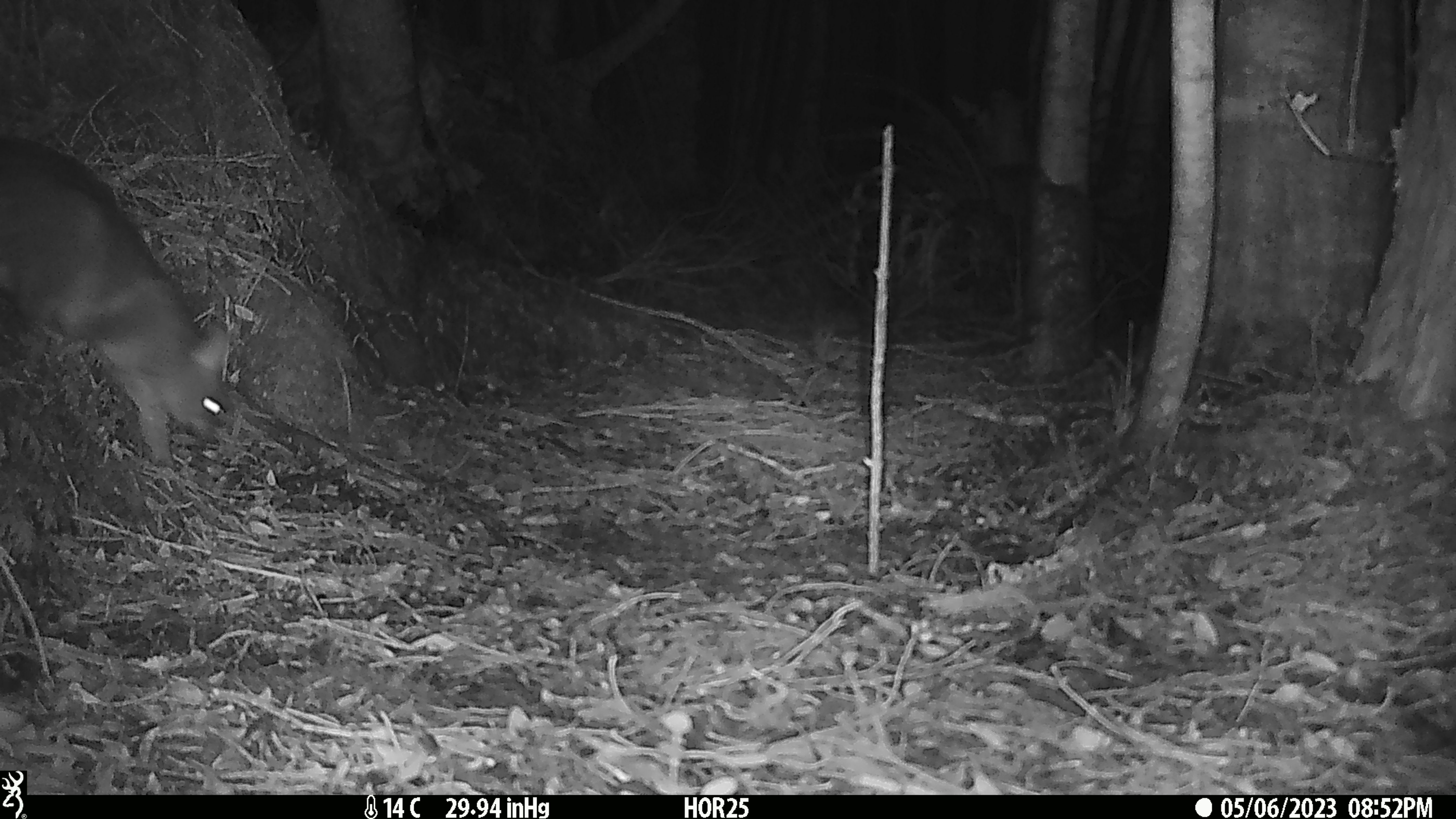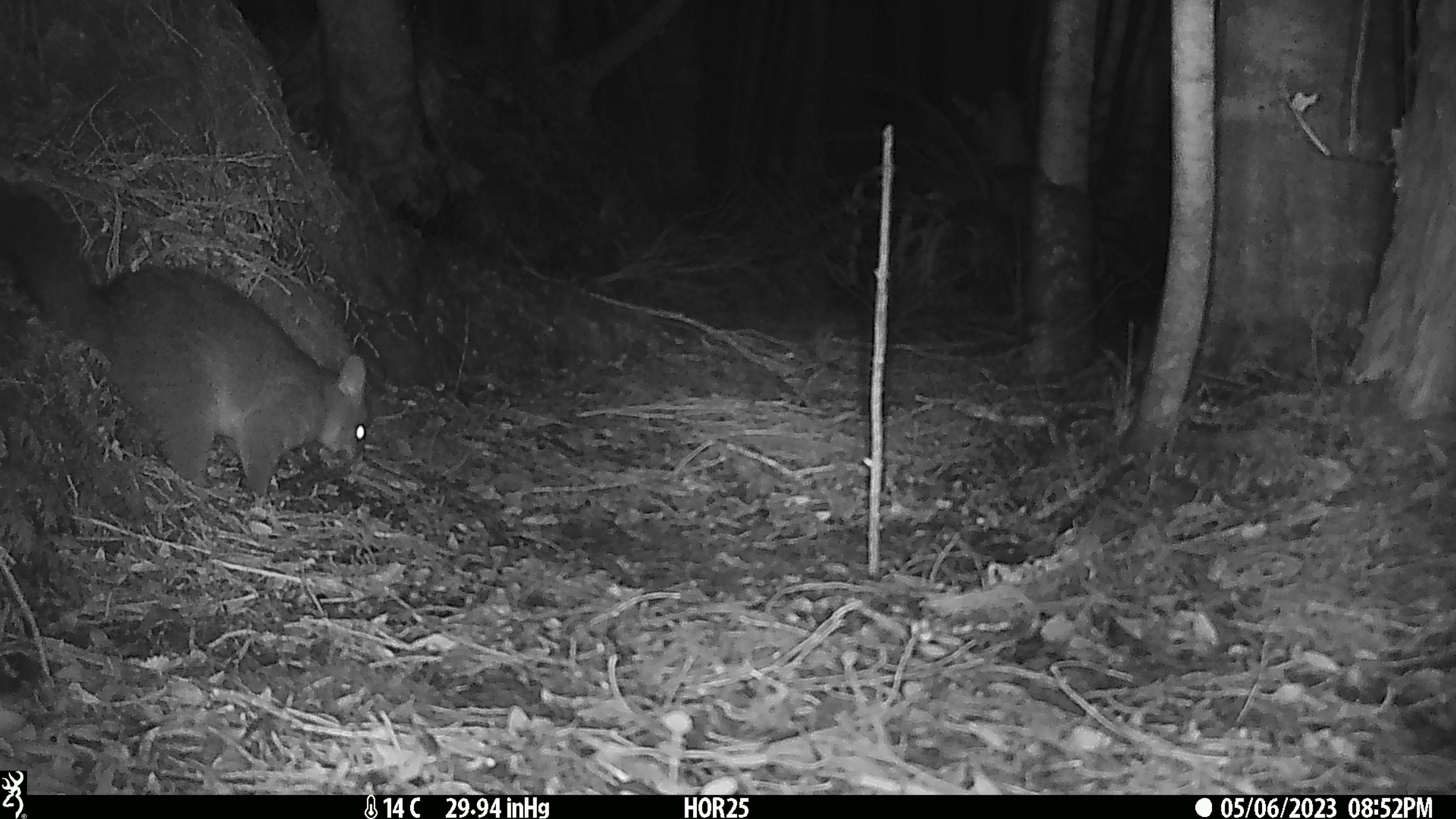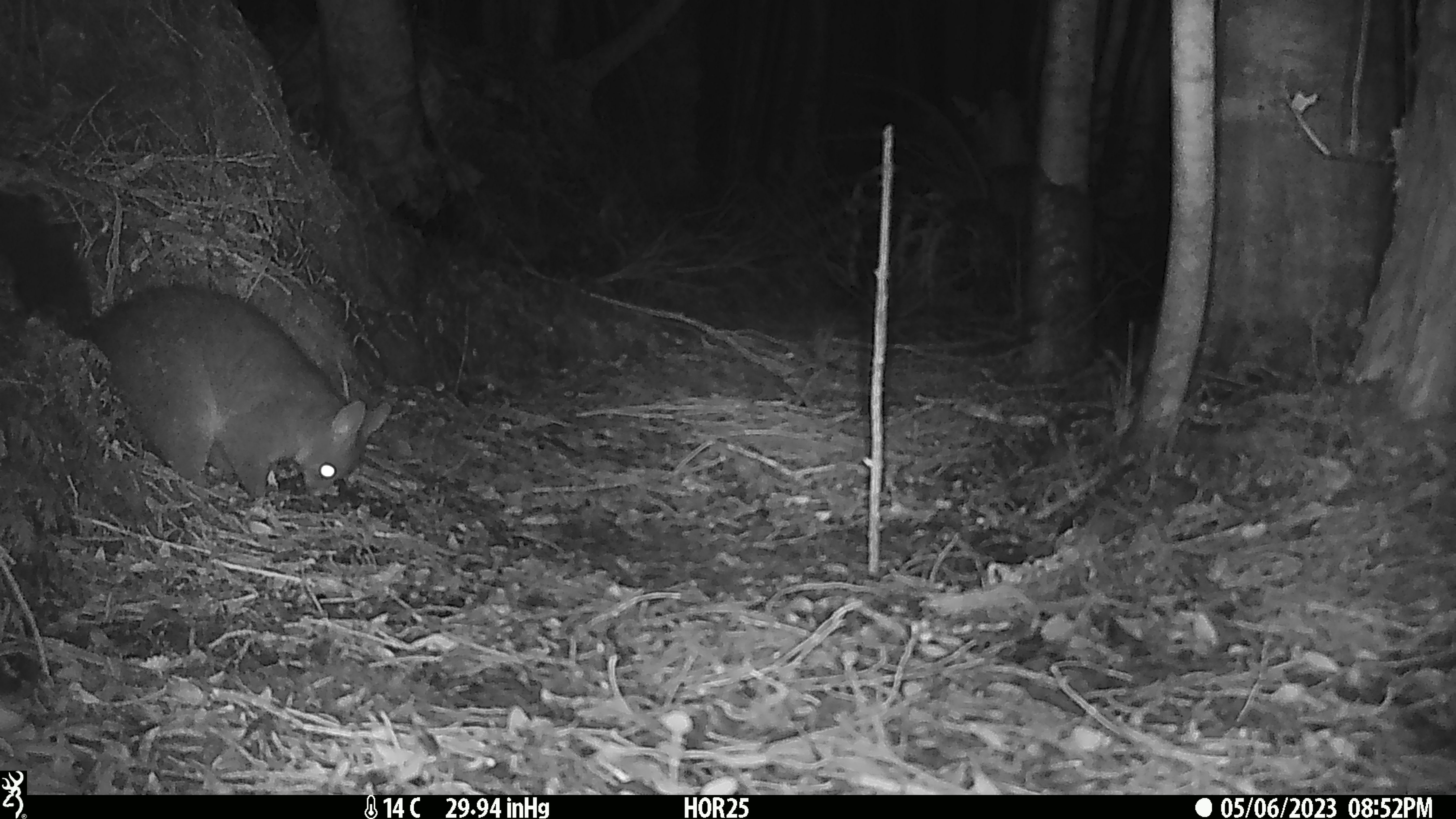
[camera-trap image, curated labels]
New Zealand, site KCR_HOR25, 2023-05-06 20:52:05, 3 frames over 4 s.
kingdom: Animalia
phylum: Chordata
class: Mammalia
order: Diprotodontia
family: Phalangeridae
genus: Trichosurus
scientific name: Trichosurus vulpecula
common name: common brushtail possum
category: possum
Possum (common brushtail possum) (Trichosurus vulpecula).